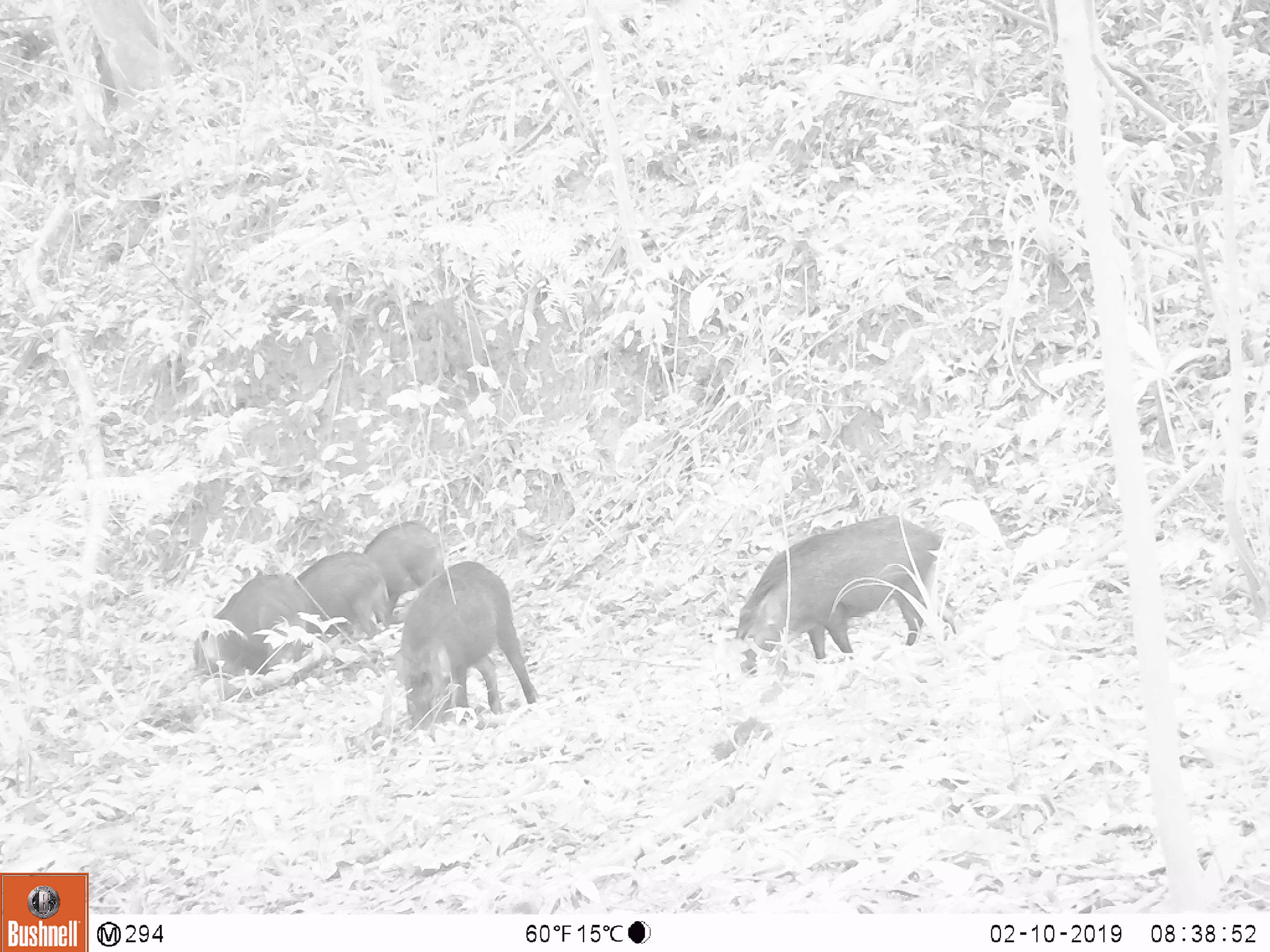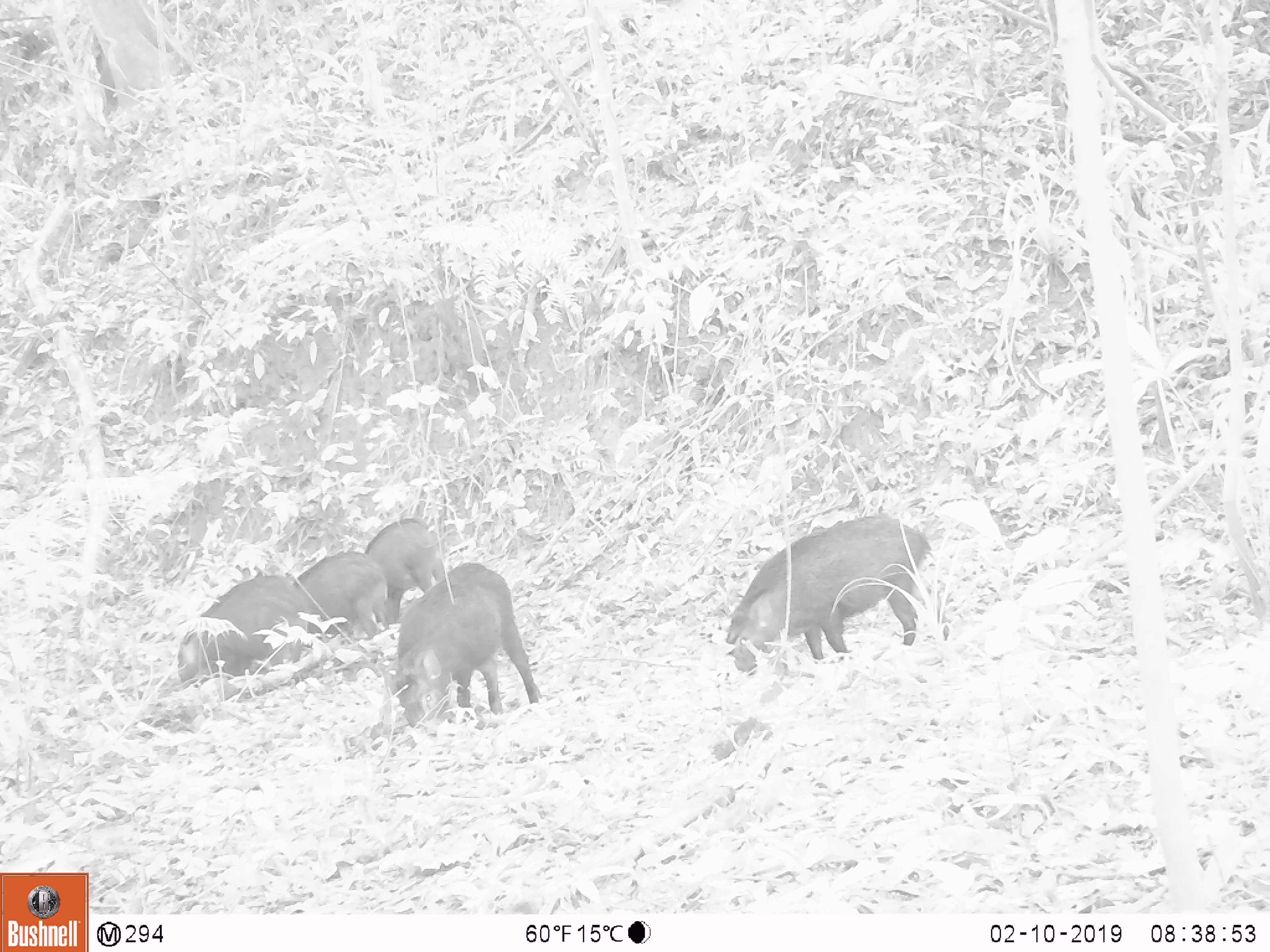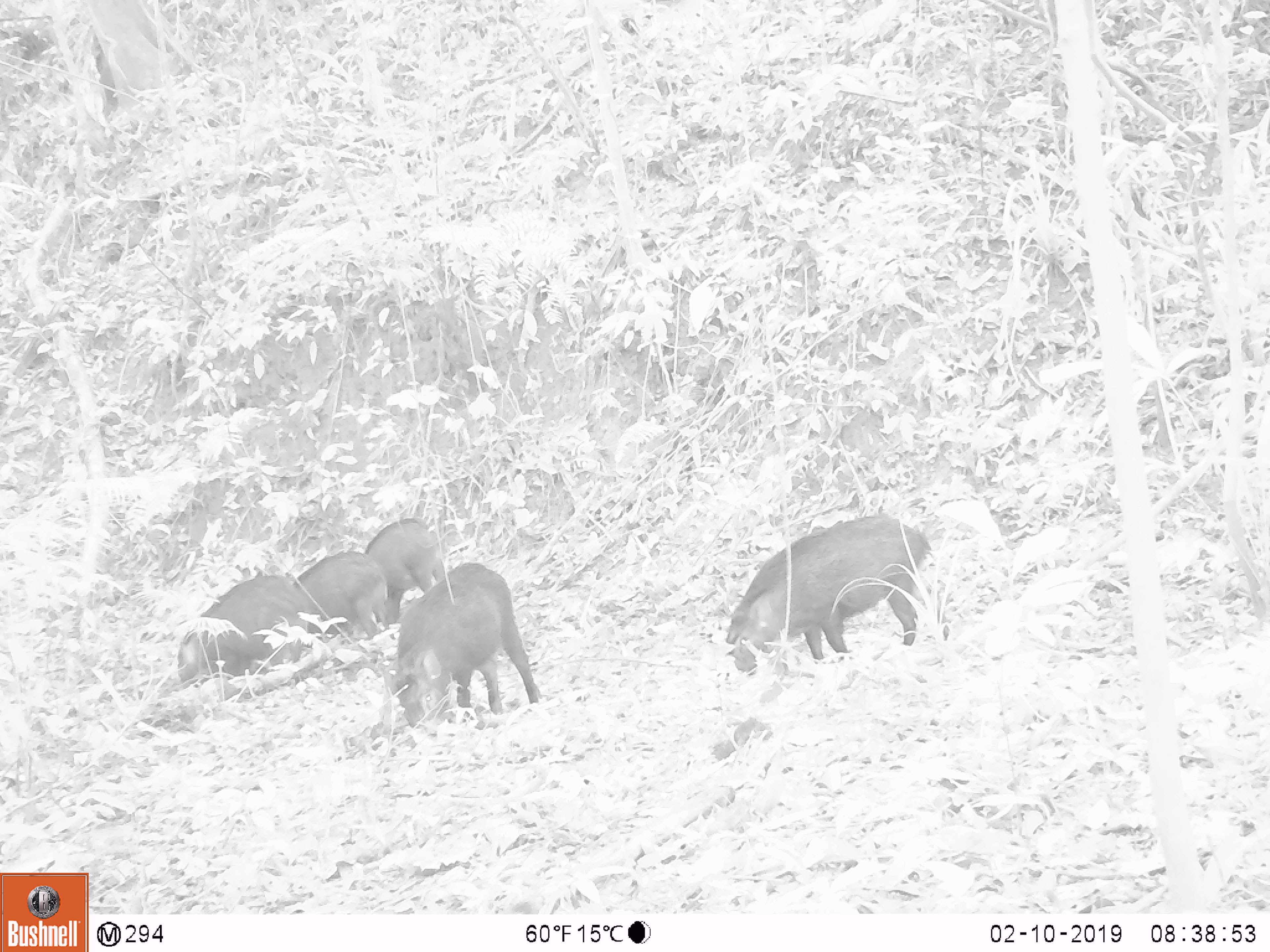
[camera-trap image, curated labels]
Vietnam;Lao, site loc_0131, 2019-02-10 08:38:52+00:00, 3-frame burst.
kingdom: Animalia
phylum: Chordata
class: Mammalia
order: Artiodactyla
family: Suidae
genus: Sus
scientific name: Sus scrofa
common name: eurasian wild pig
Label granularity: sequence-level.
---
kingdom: Animalia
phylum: Chordata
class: Aves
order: Galliformes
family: Phasianidae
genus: Gallus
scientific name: Gallus gallus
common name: red junglefowl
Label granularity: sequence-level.